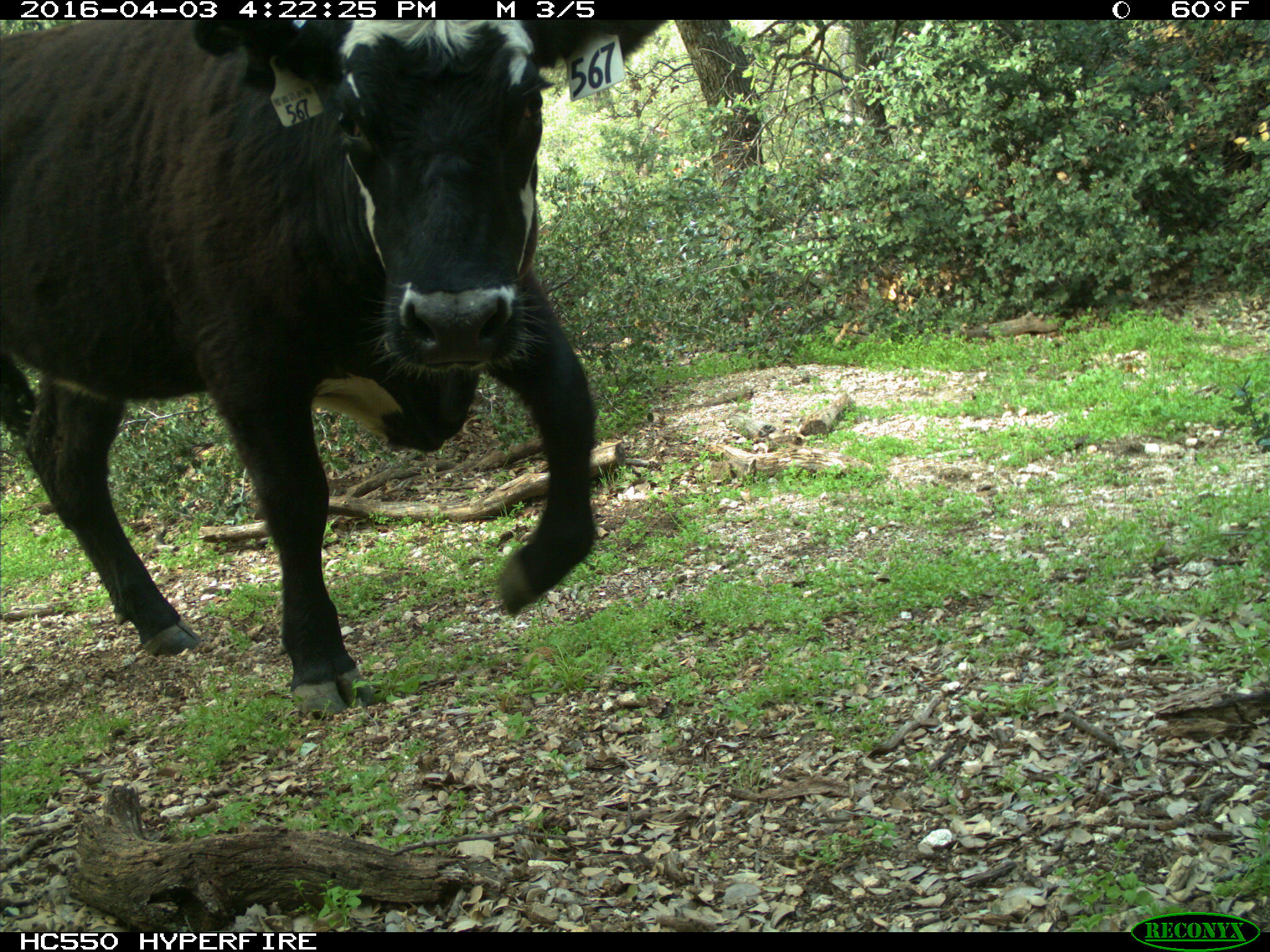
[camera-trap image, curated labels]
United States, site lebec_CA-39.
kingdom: Animalia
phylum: Chordata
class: Mammalia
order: Artiodactyla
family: Bovidae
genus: Bos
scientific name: Bos taurus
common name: domestic cow